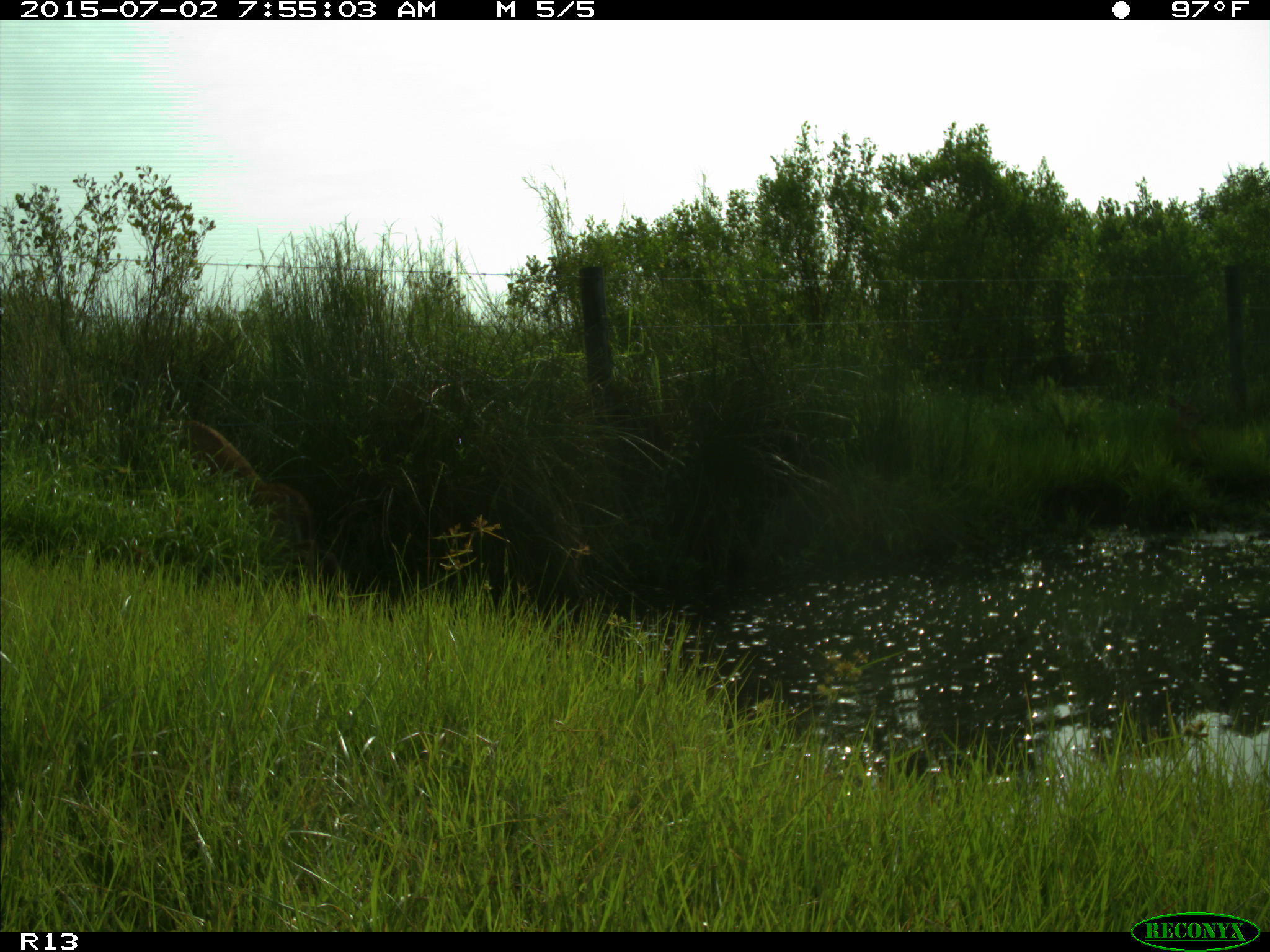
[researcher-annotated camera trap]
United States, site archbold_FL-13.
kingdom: Animalia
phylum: Chordata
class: Mammalia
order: Artiodactyla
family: Cervidae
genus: Odocoileus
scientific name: Odocoileus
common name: deer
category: unidentified deer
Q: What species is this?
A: Unidentified deer (deer) (Odocoileus).